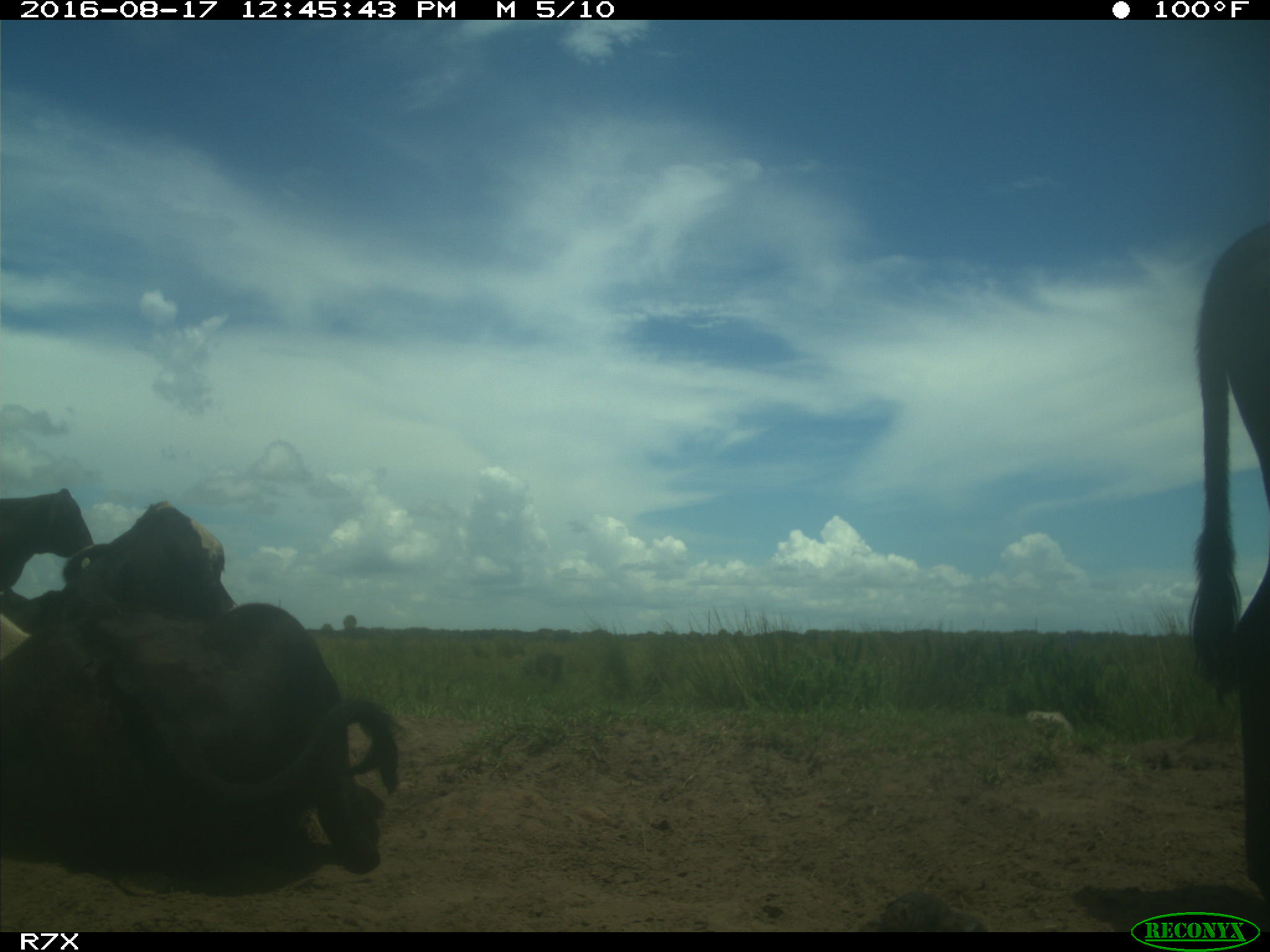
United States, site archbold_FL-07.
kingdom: Animalia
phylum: Chordata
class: Mammalia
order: Artiodactyla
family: Bovidae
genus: Bos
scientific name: Bos taurus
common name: domestic cow